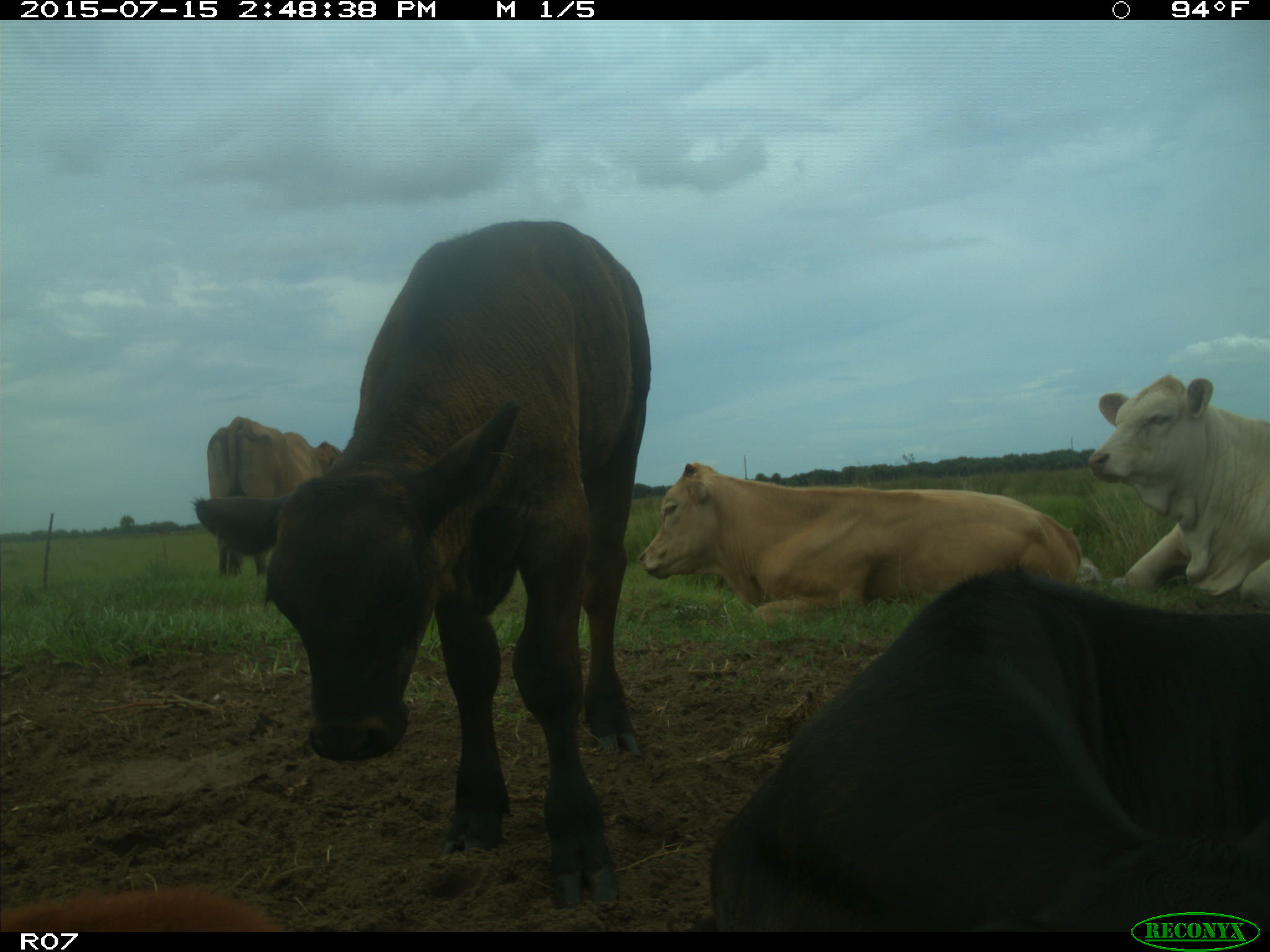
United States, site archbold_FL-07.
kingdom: Animalia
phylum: Chordata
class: Mammalia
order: Artiodactyla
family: Bovidae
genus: Bos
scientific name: Bos taurus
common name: domestic cow